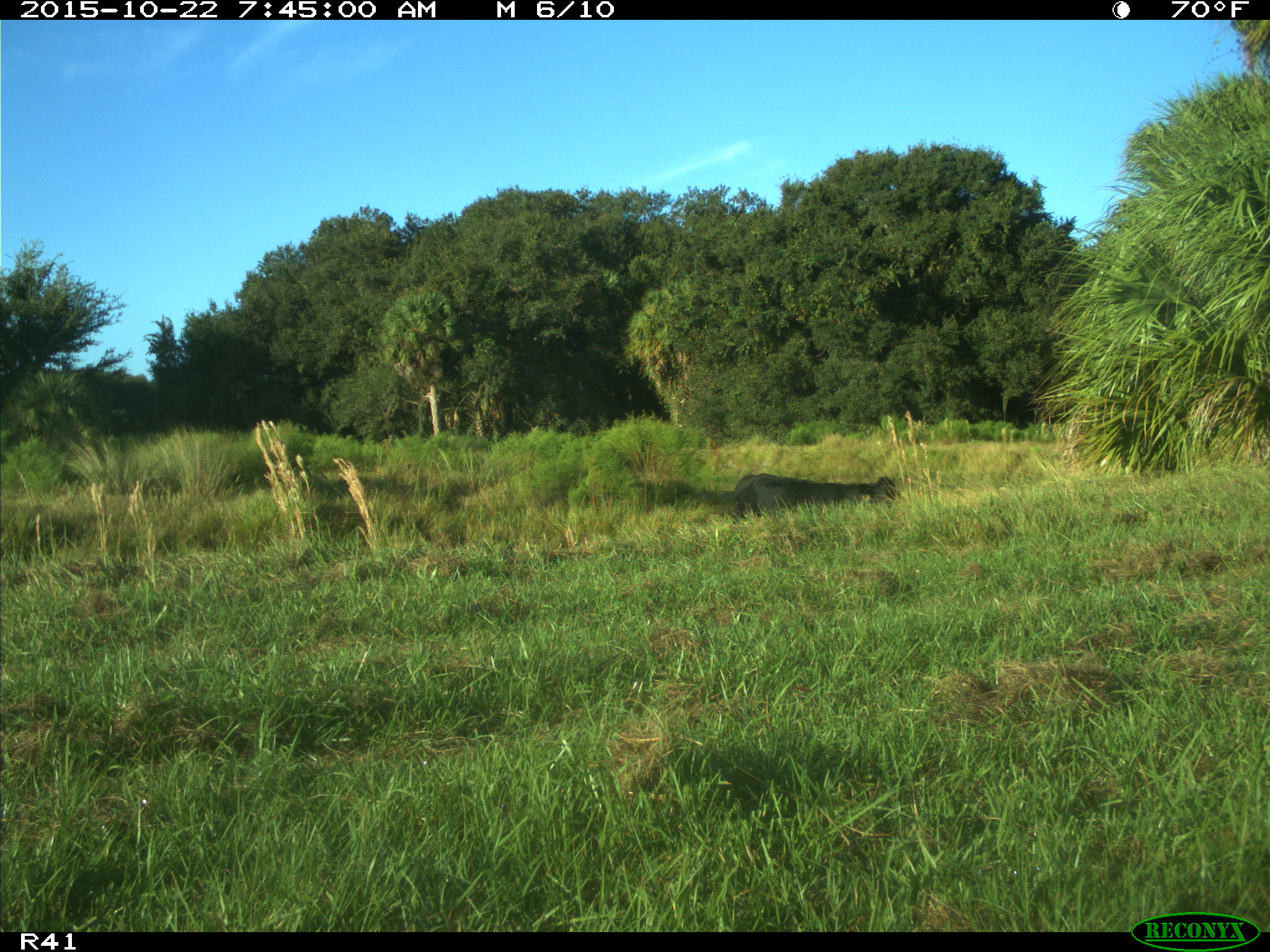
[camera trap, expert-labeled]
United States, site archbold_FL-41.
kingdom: Animalia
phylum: Chordata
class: Mammalia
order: Artiodactyla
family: Bovidae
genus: Bos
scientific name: Bos taurus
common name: domestic cow